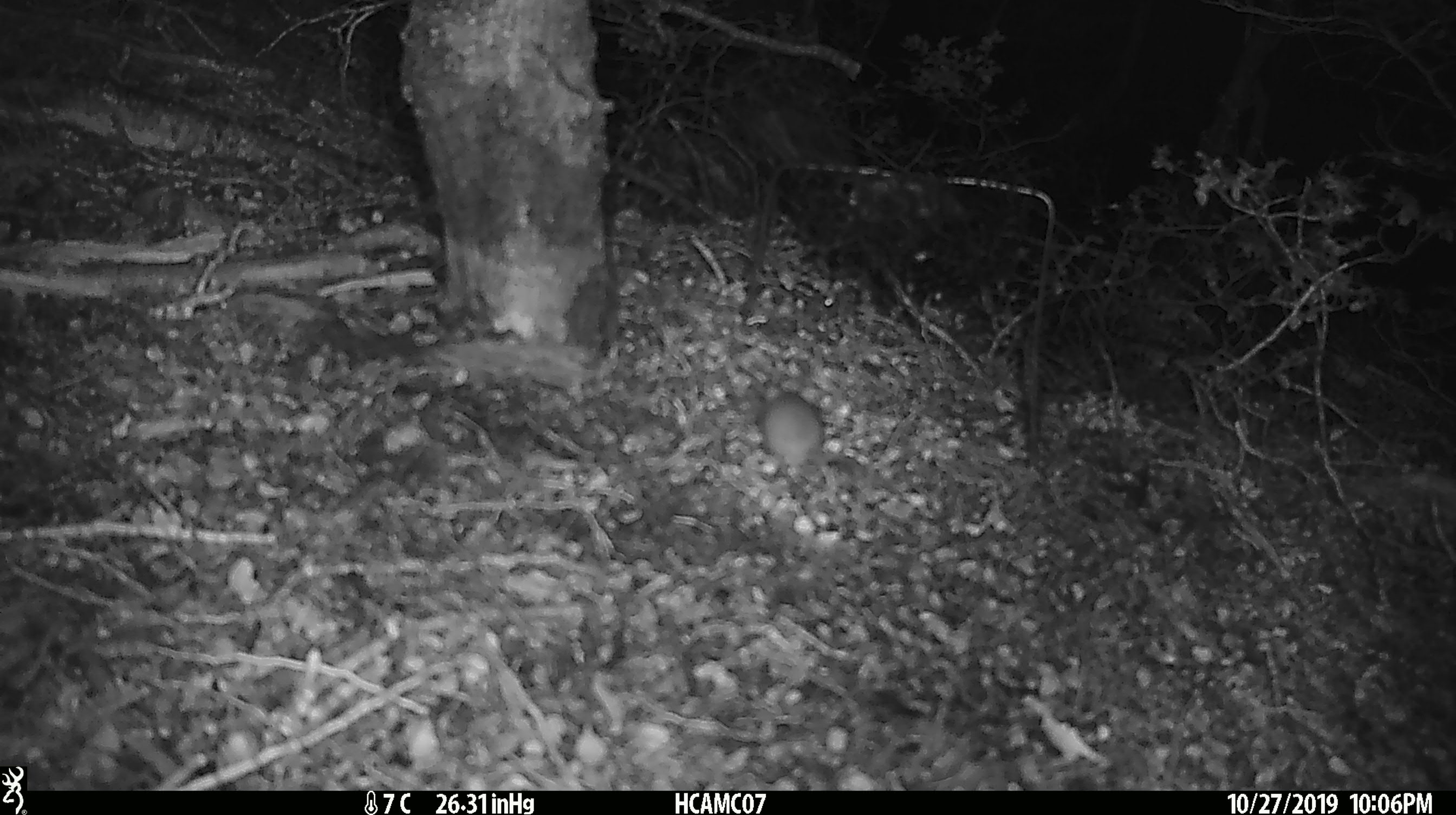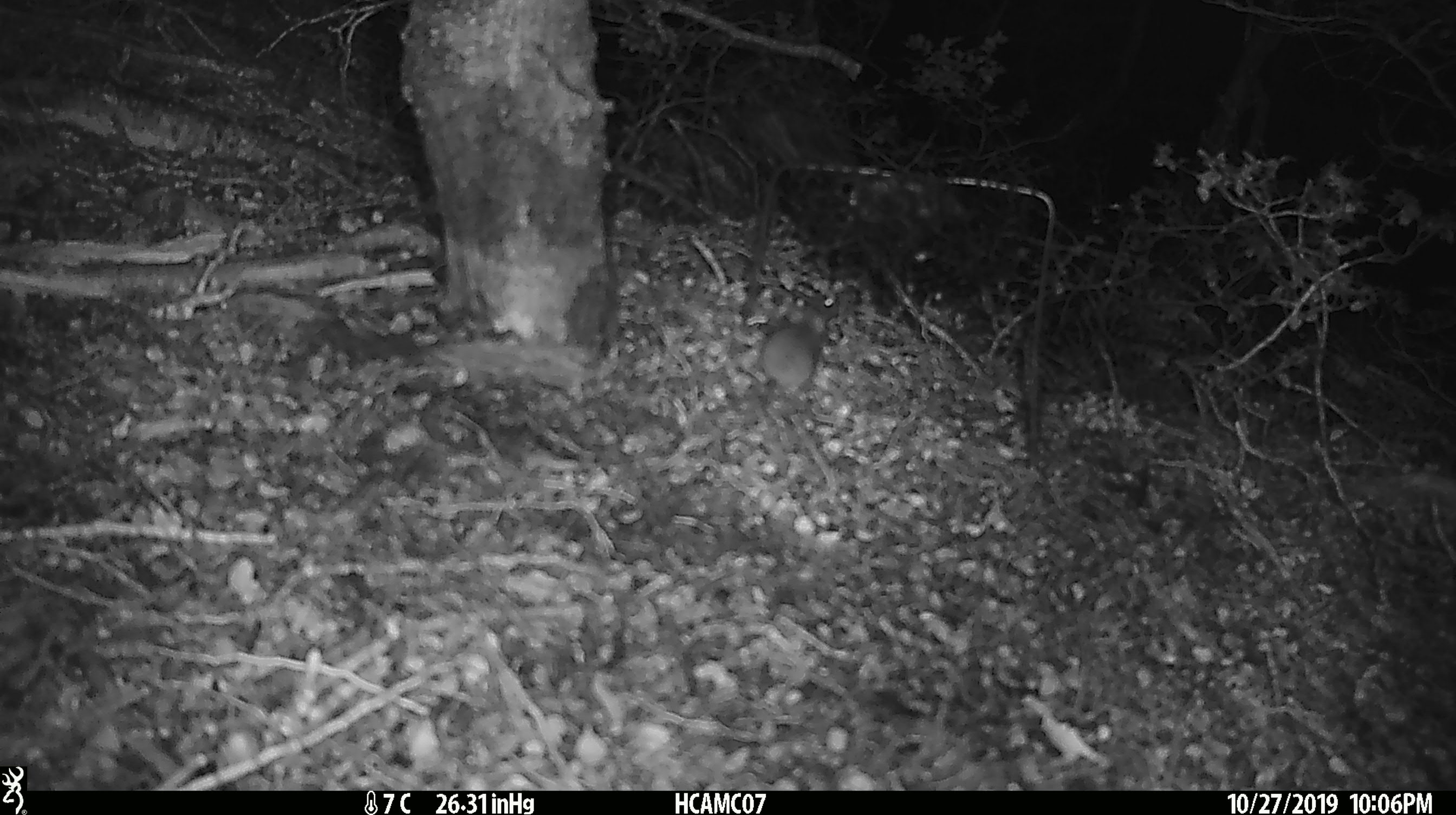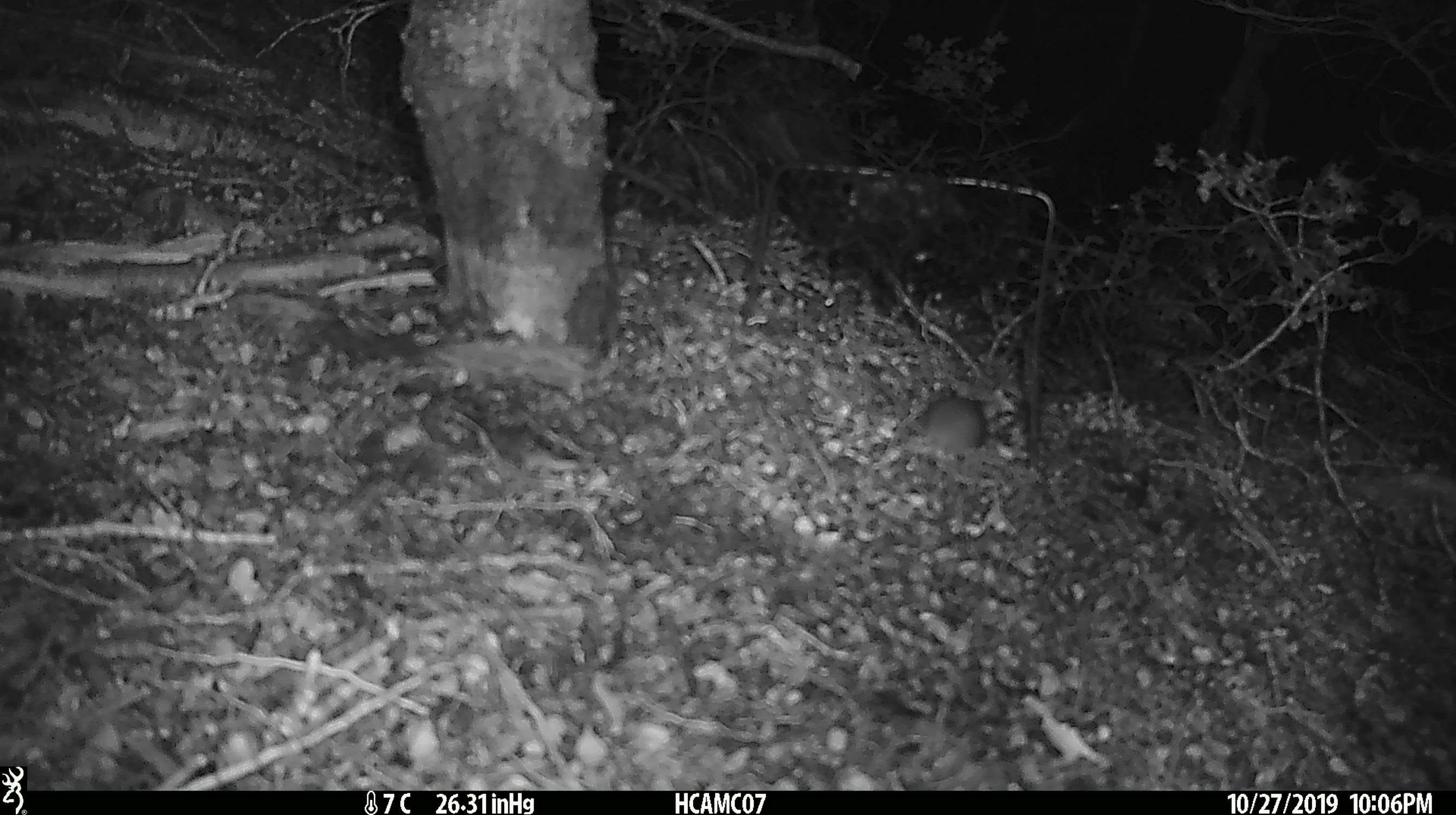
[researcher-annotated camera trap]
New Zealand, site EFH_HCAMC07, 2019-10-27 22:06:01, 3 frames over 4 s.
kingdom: Animalia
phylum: Chordata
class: Mammalia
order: Rodentia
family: Muridae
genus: Mus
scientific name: Mus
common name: mouse